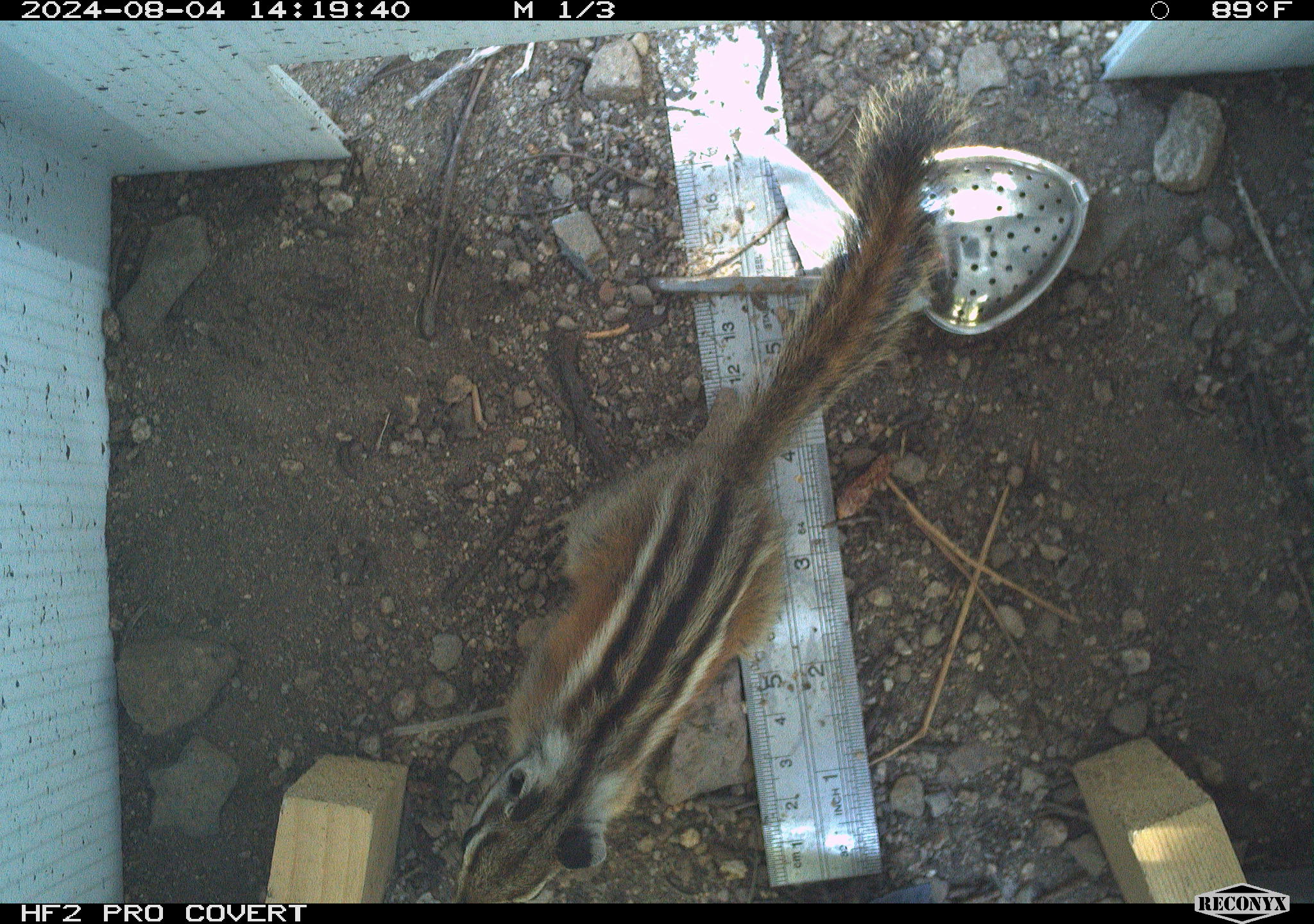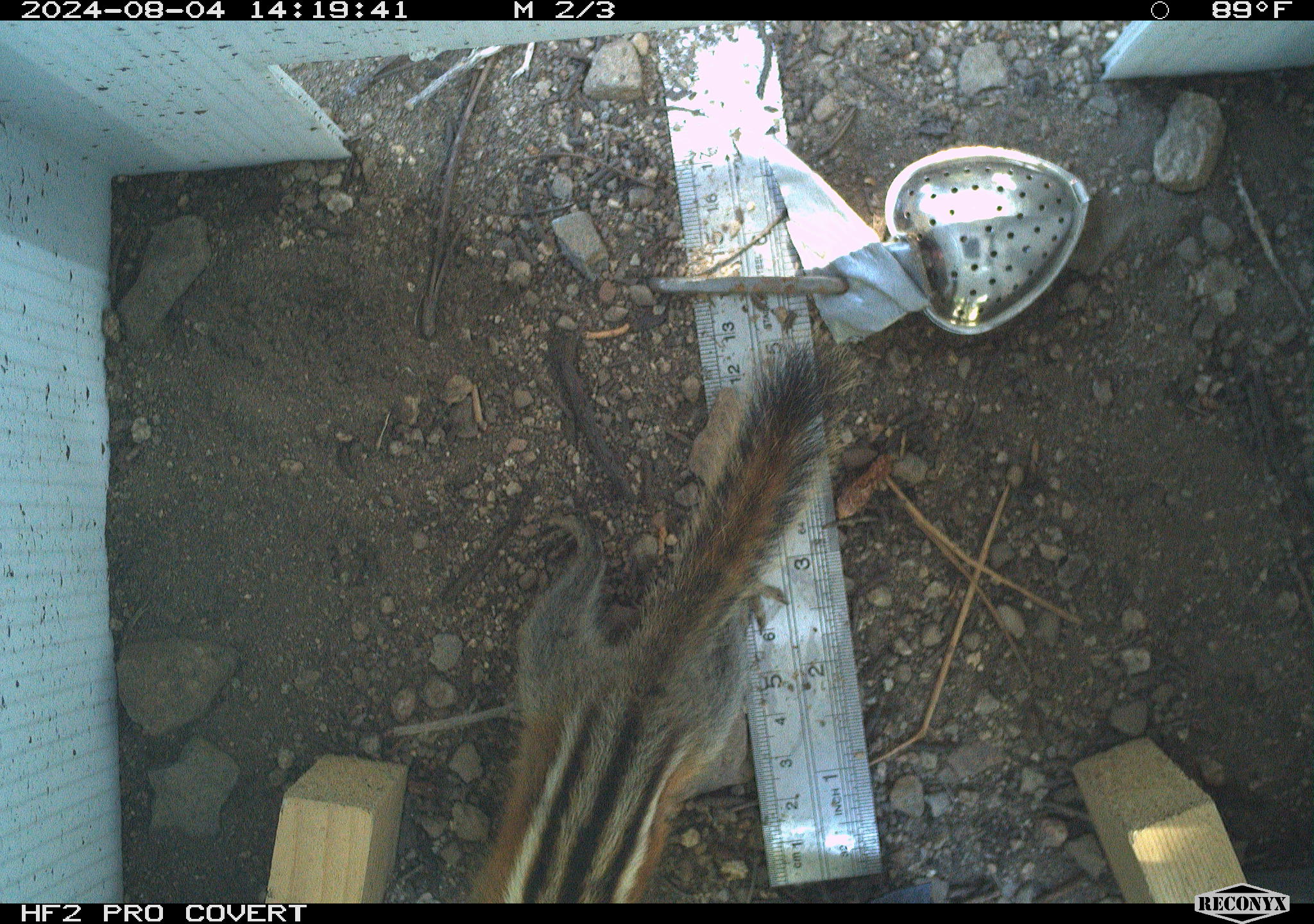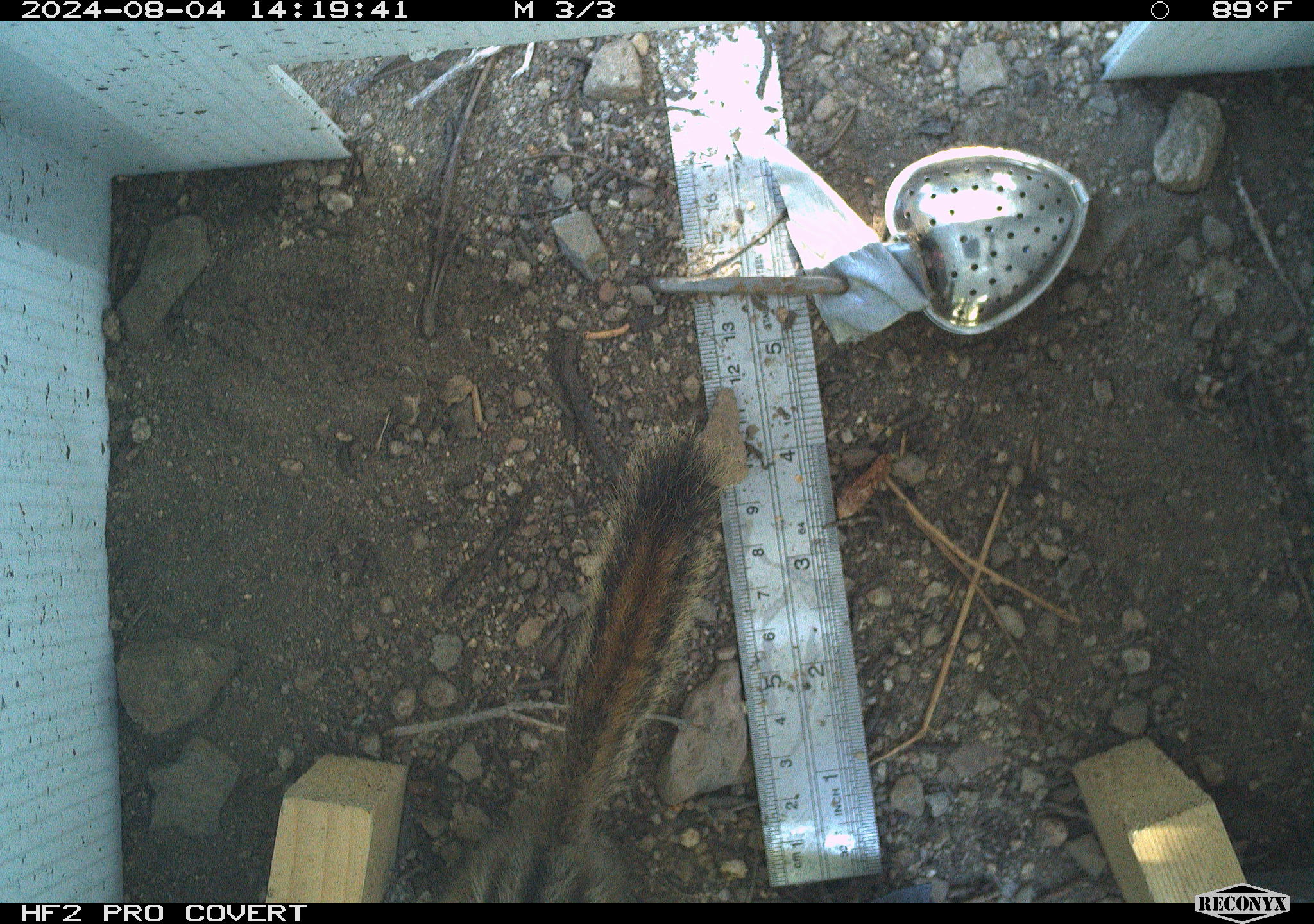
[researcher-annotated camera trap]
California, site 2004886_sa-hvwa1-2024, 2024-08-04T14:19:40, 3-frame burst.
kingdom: Animalia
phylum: Chordata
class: Mammalia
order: Rodentia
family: Sciuridae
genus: Neotamias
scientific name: Neotamias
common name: western chipmunks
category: neotamias species